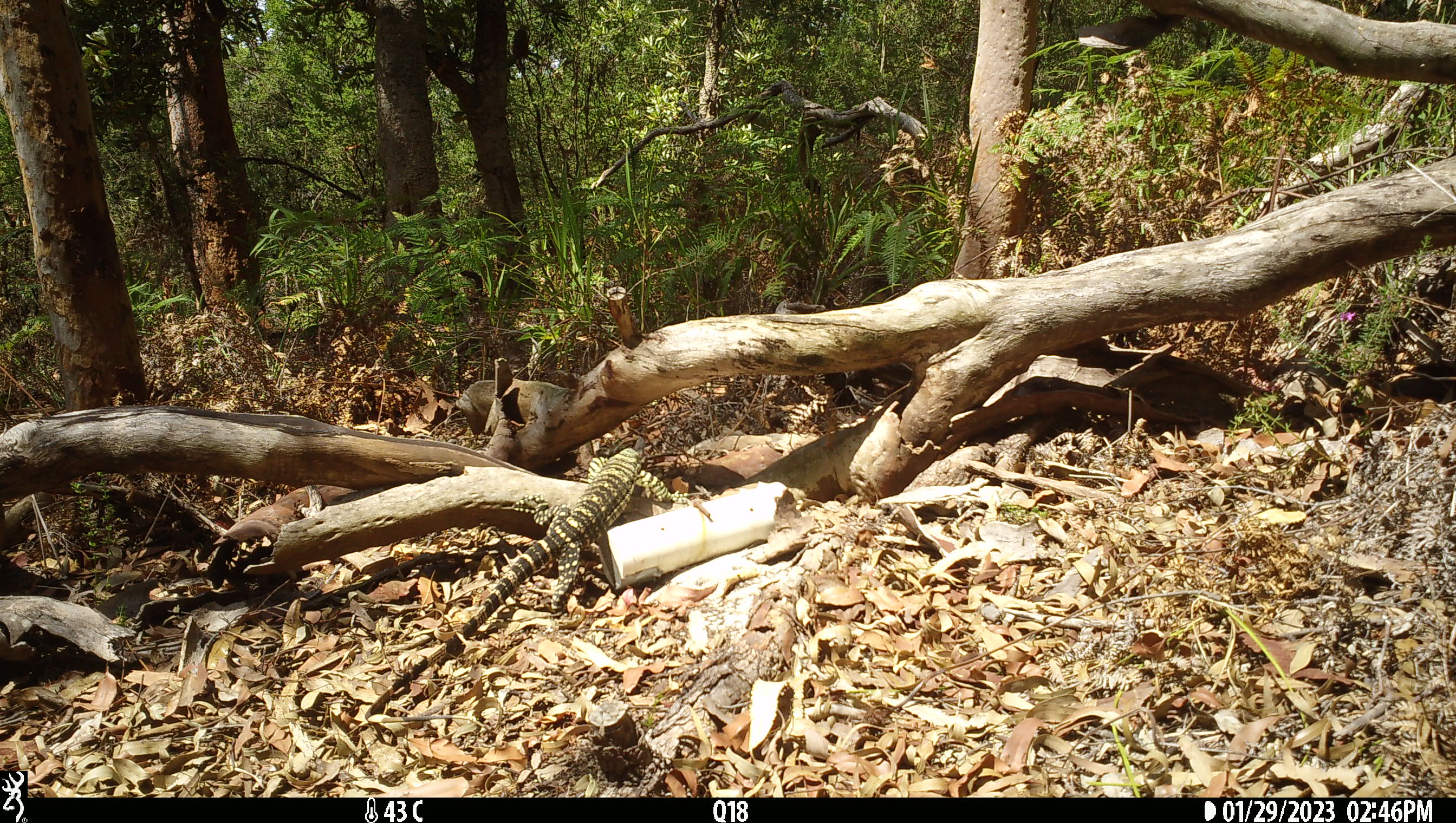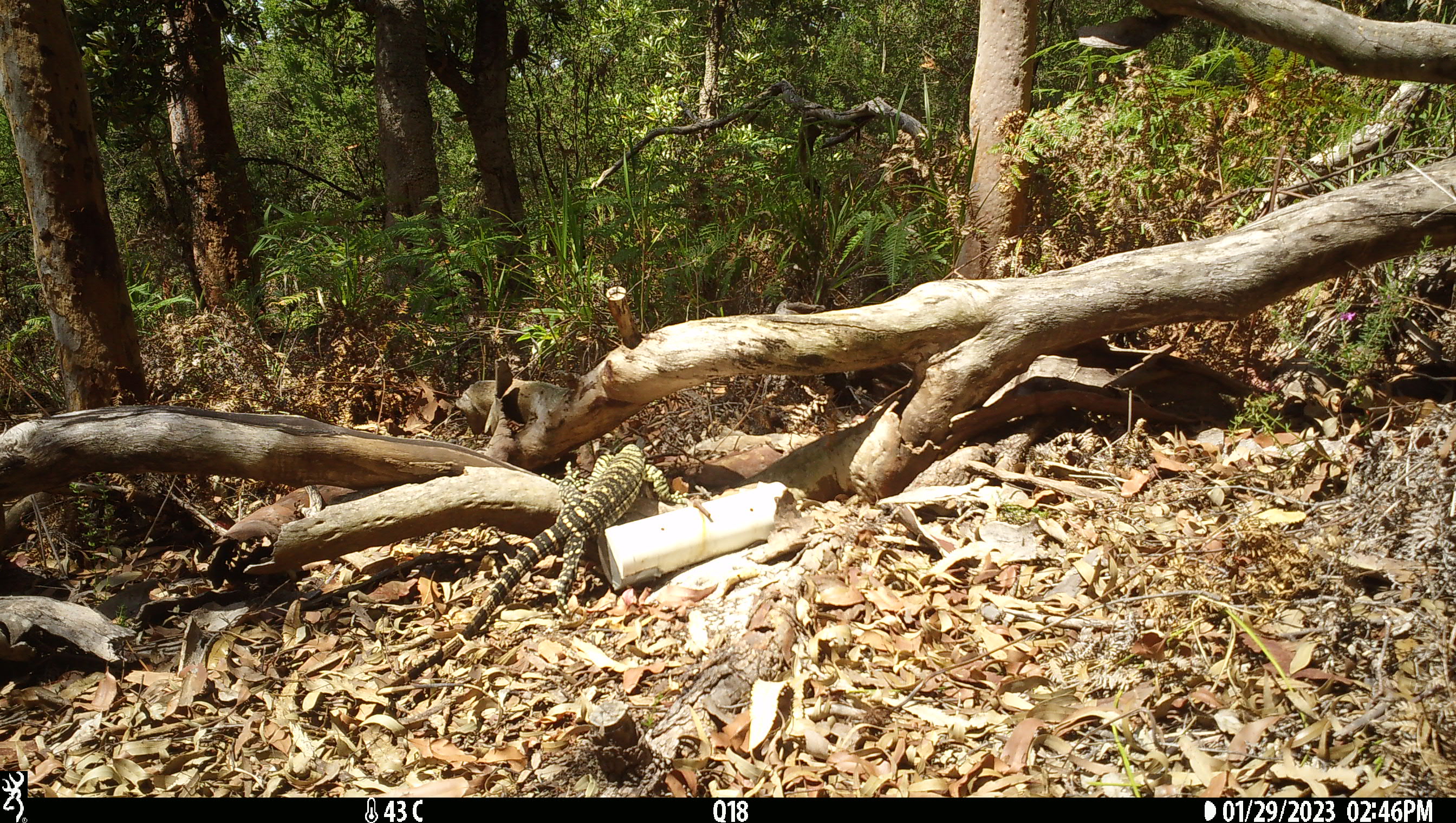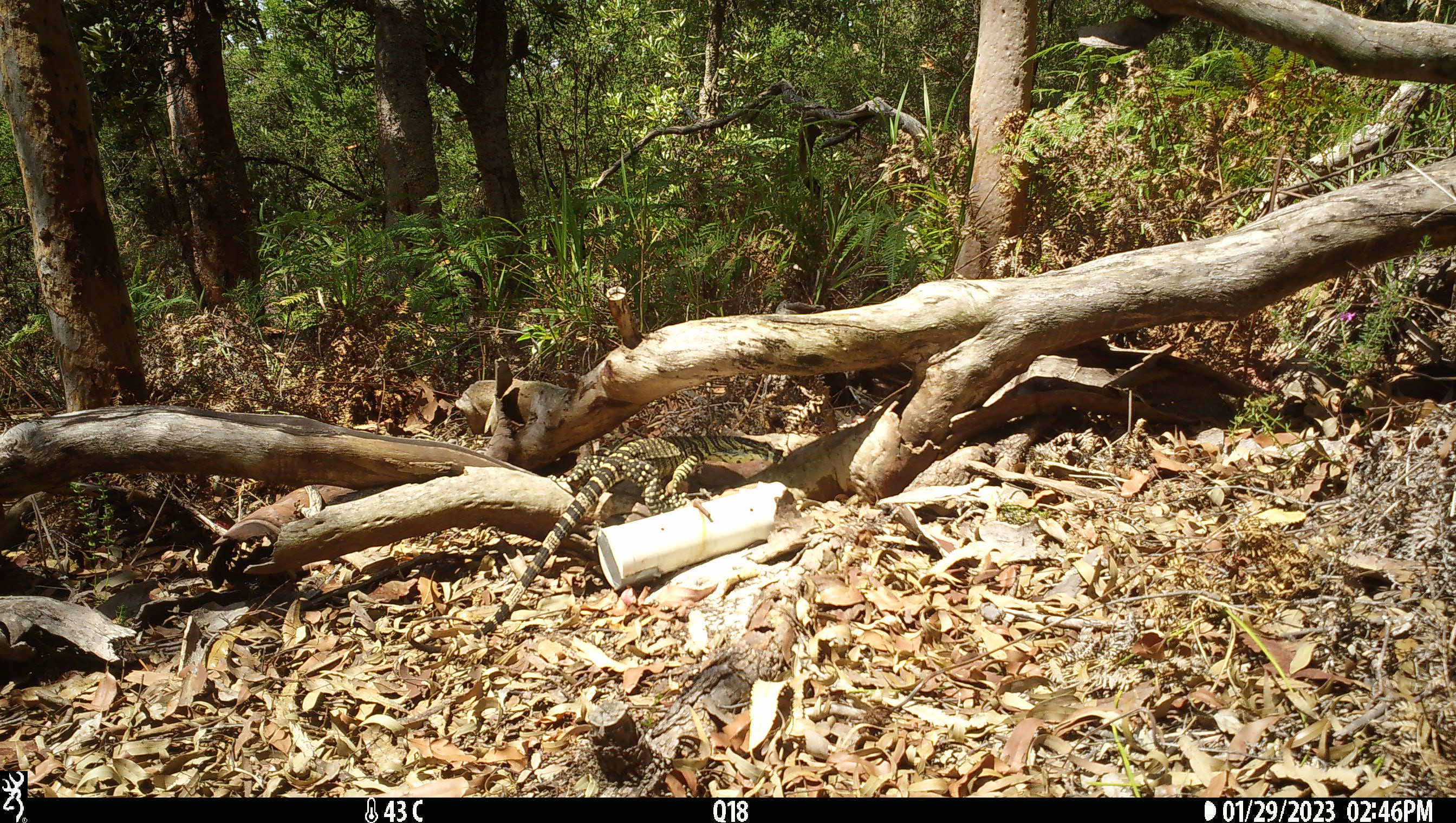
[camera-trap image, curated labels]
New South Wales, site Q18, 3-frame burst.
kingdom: Animalia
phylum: Chordata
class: Reptilia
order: Squamata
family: Varanidae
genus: Varanus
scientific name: Varanus varius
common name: lace monitor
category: goanna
Goanna (lace monitor) (Varanus varius).